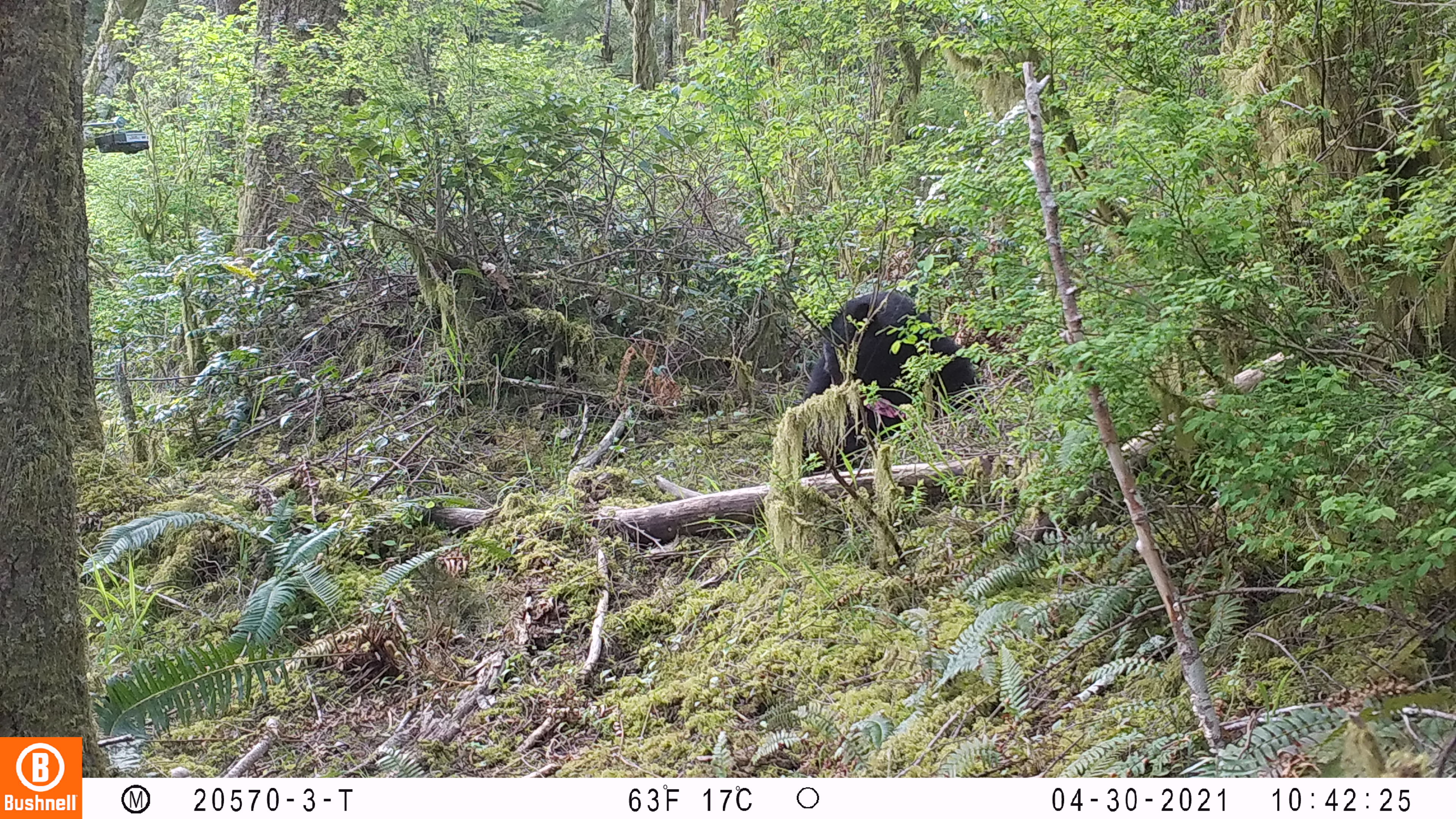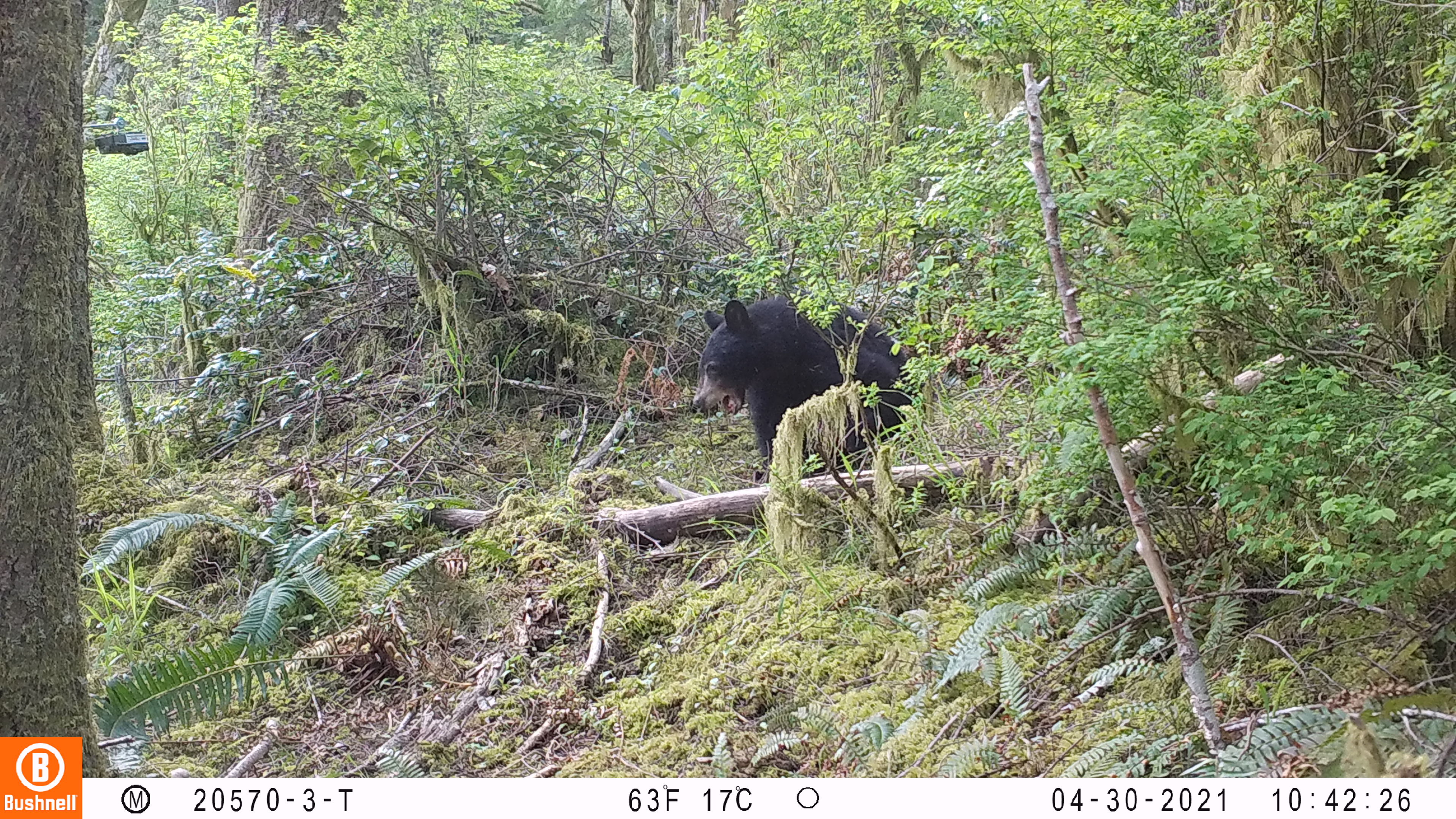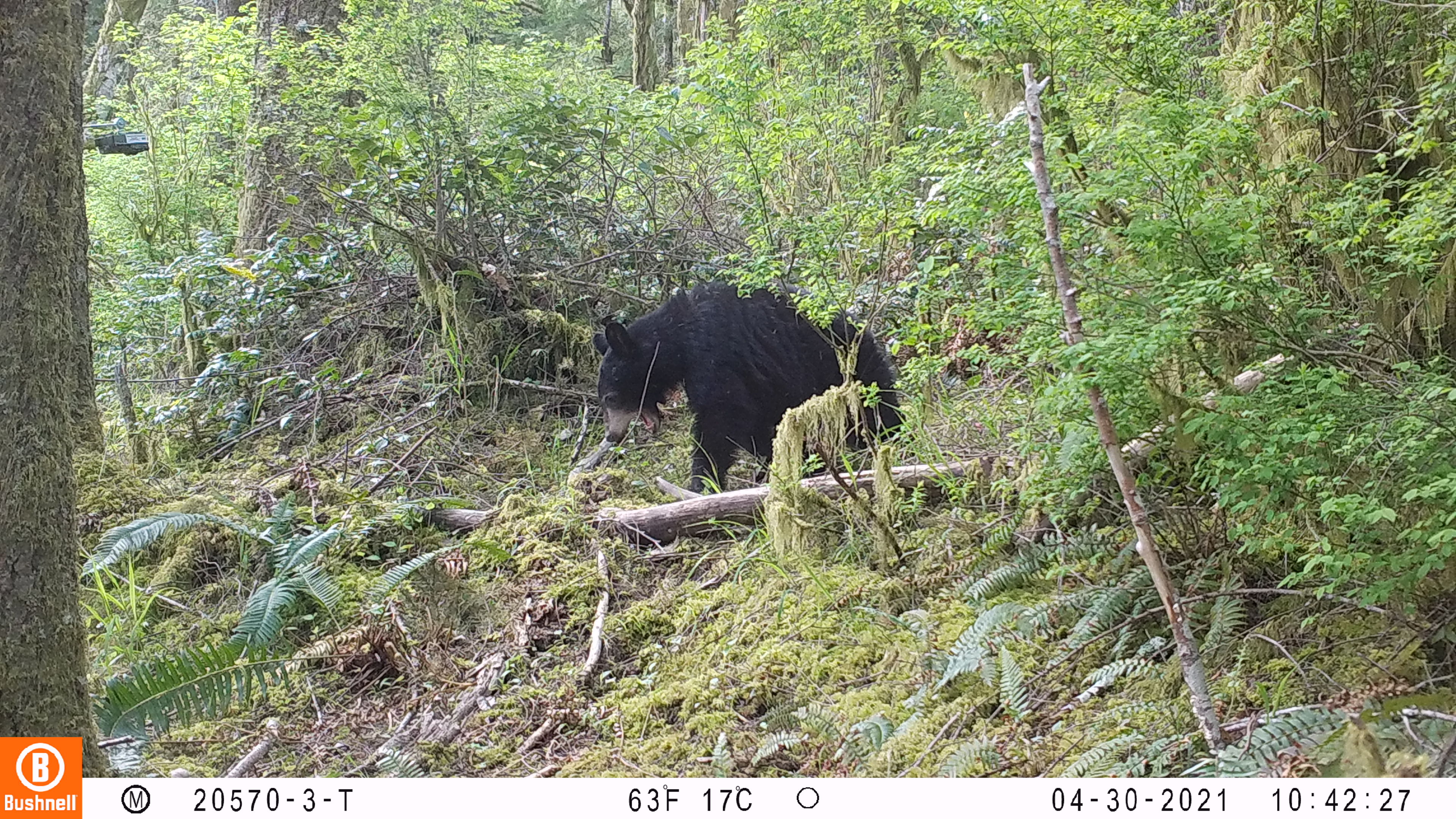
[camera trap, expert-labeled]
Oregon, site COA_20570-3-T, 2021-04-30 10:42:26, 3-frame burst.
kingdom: Animalia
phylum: Chordata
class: Mammalia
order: Carnivora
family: Ursidae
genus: Ursus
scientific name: Ursus americanus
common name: american black bear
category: black bear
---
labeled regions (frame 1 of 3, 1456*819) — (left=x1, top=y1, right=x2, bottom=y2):
black bear: (left=802, top=288, right=977, bottom=471)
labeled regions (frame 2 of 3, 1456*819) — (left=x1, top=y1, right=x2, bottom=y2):
black bear: (left=688, top=289, right=915, bottom=493)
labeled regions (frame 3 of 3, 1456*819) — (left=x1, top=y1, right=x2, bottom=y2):
black bear: (left=594, top=270, right=905, bottom=507)